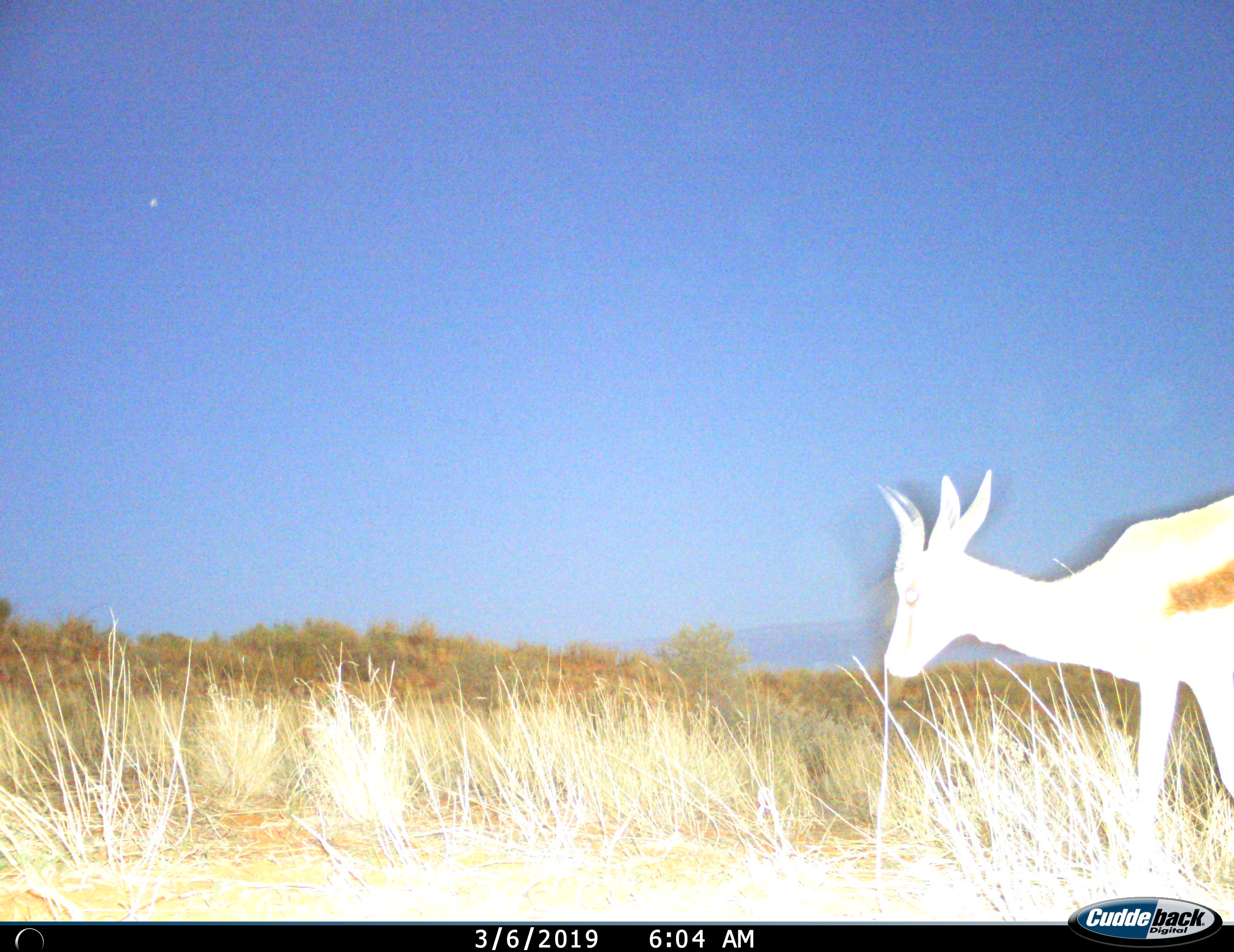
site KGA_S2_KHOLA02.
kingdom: Animalia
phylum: Chordata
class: Mammalia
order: Artiodactyla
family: Bovidae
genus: Antidorcas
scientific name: Antidorcas marsupialis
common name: springbok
Springbok (Antidorcas marsupialis), count 1. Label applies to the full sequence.